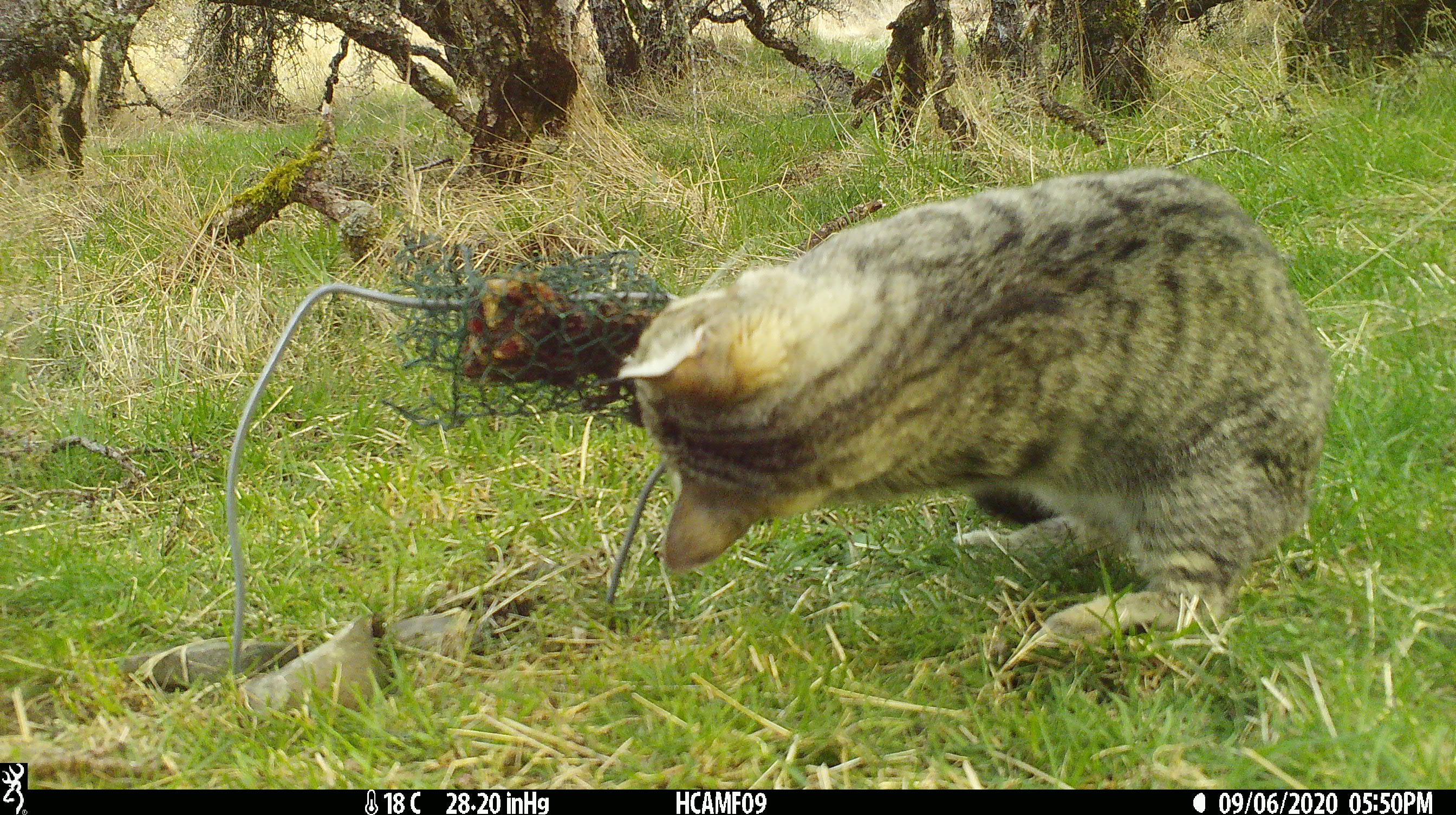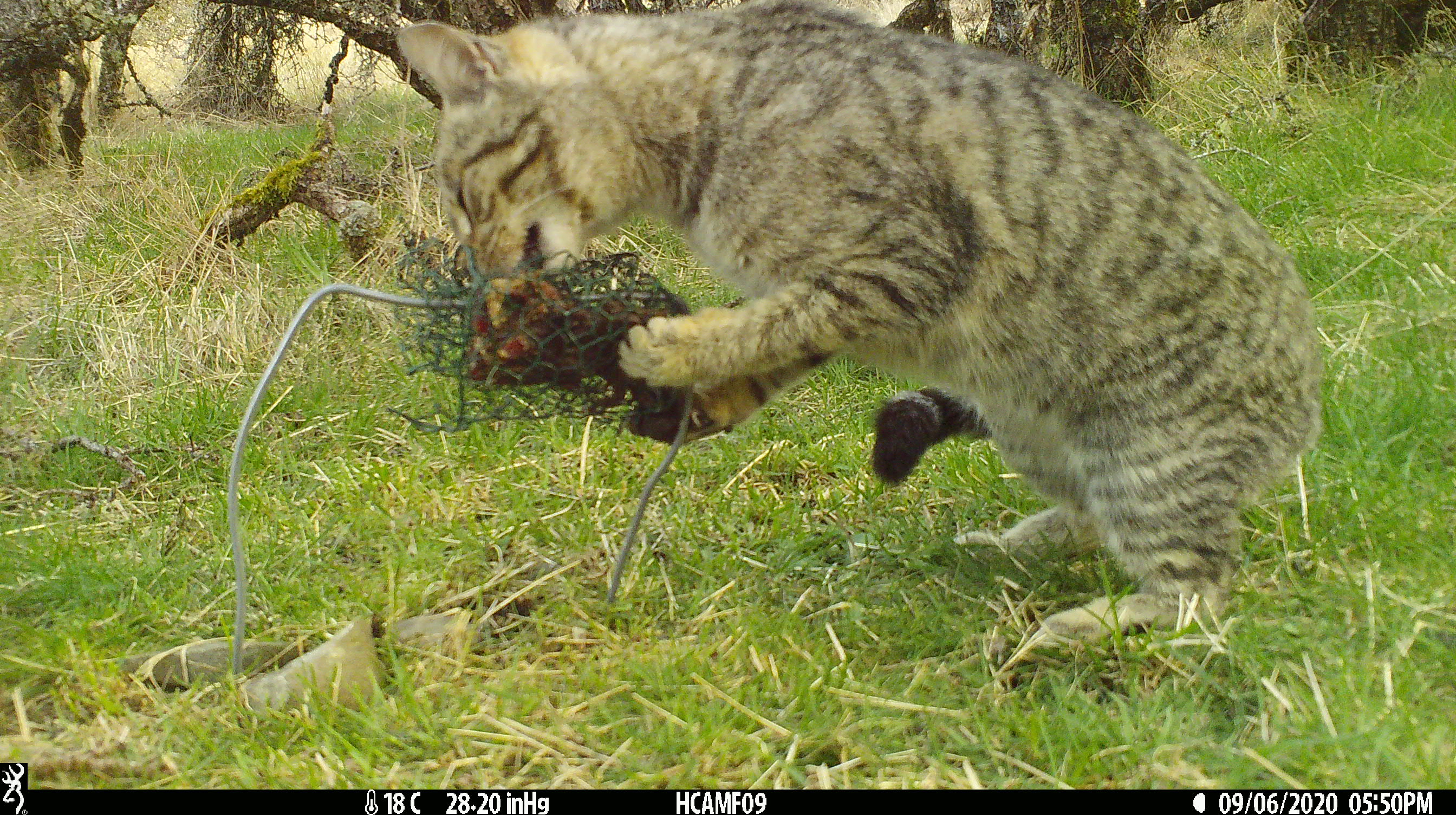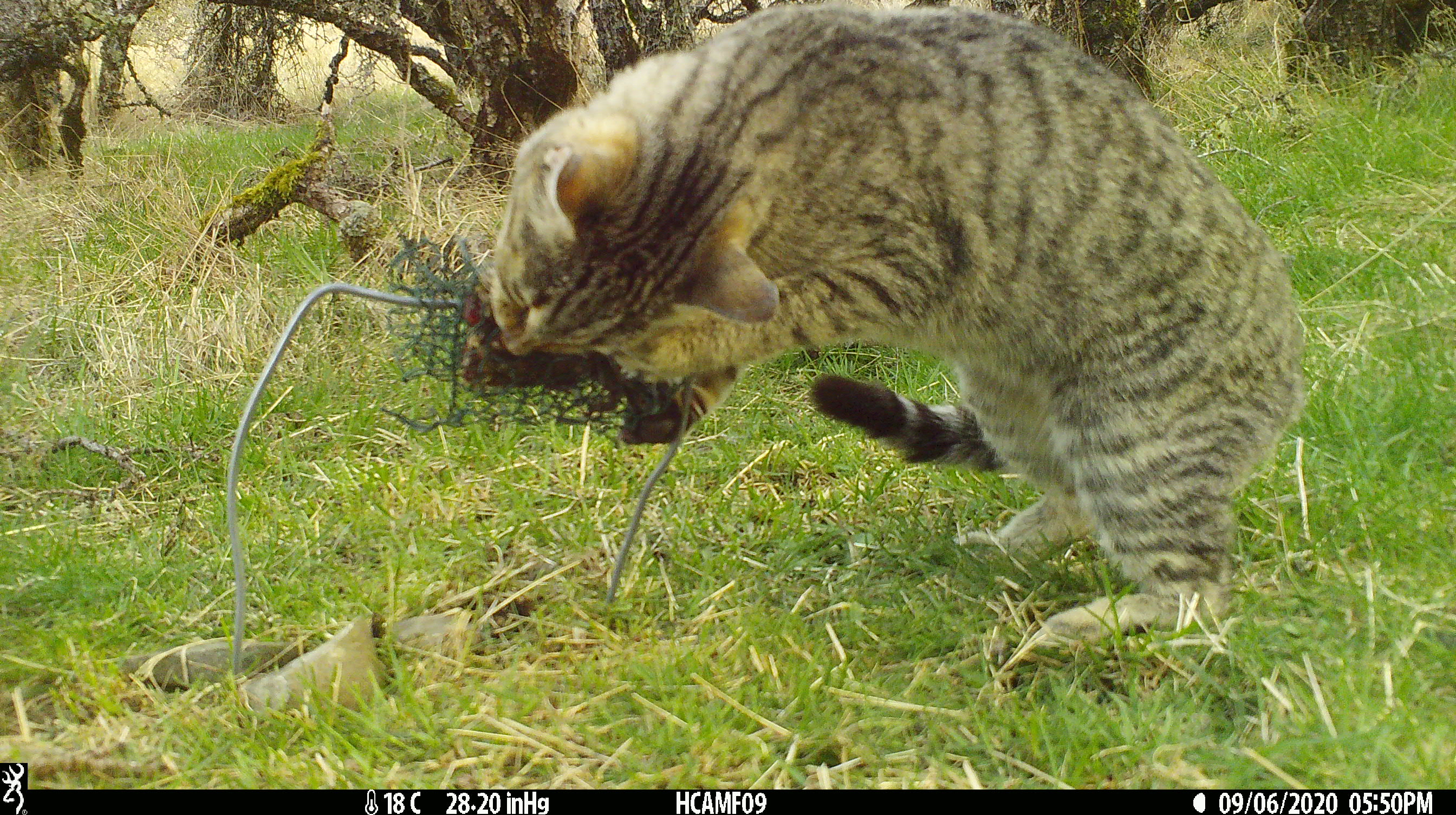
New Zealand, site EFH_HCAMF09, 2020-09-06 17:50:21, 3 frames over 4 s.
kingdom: Animalia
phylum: Chordata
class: Mammalia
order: Carnivora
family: Felidae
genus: Felis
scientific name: Felis catus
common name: domestic cat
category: cat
Cat (domestic cat) (Felis catus).